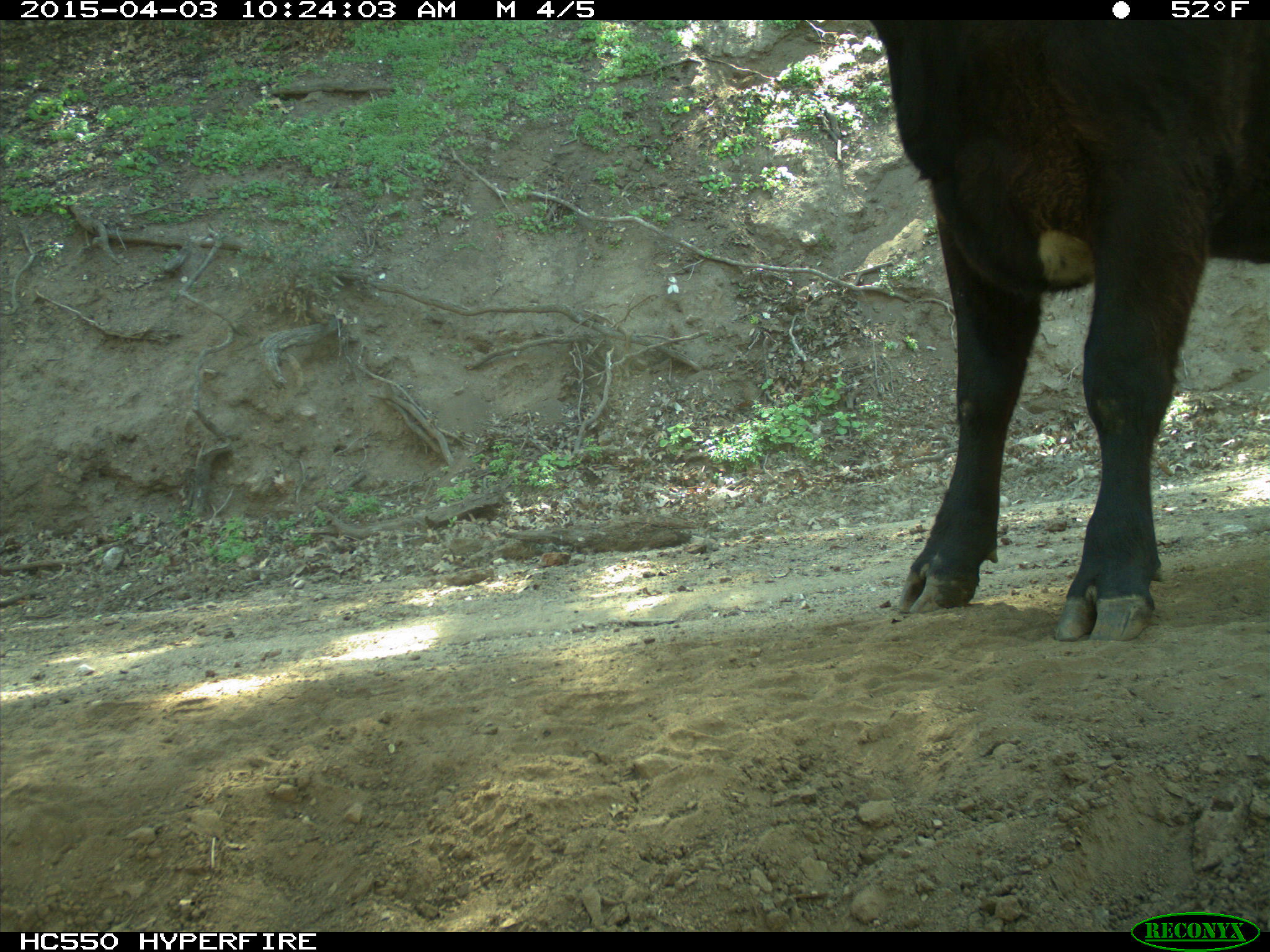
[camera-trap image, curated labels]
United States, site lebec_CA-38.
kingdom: Animalia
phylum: Chordata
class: Mammalia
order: Artiodactyla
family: Bovidae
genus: Bos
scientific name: Bos taurus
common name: domestic cow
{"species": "Bos taurus (domestic cow)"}